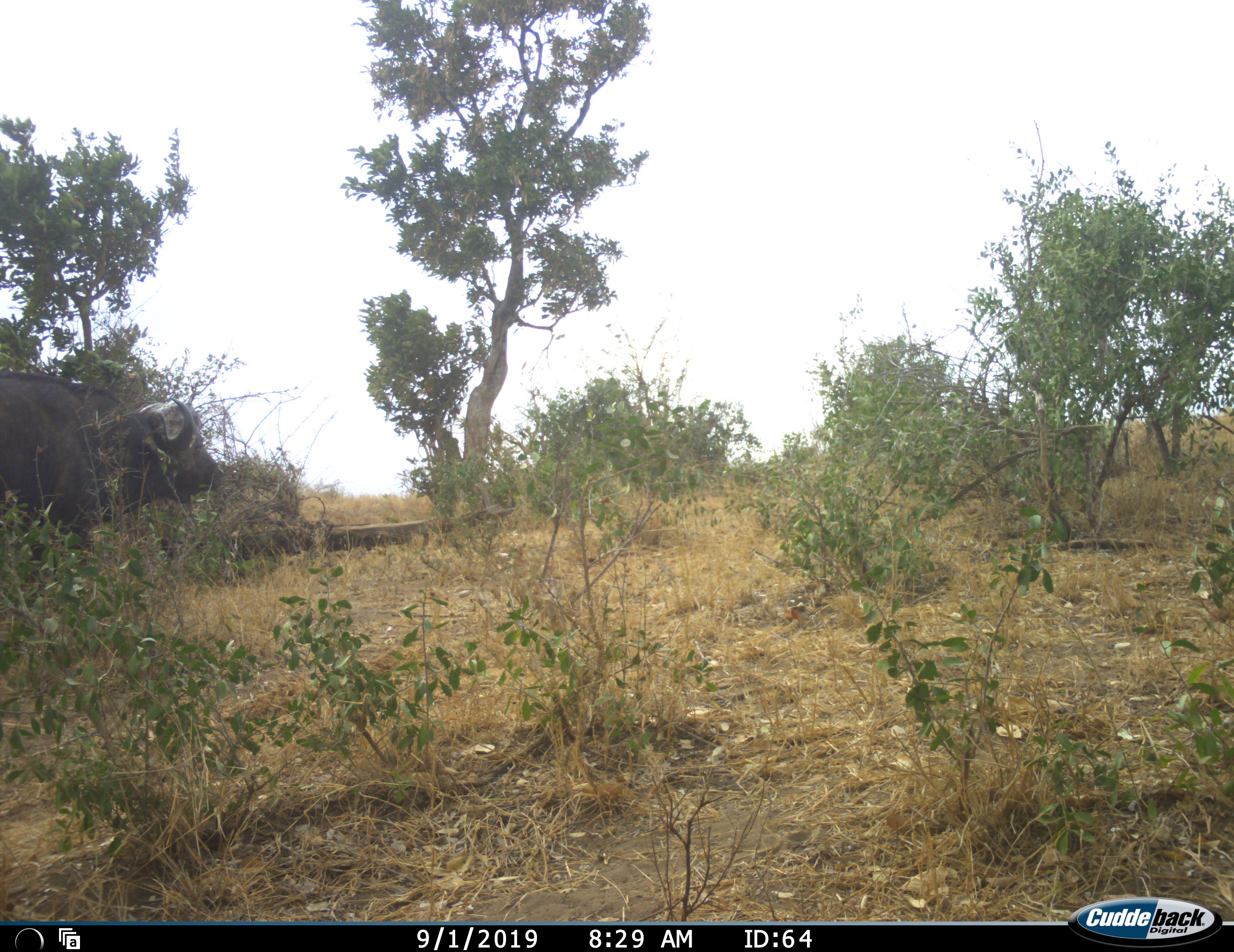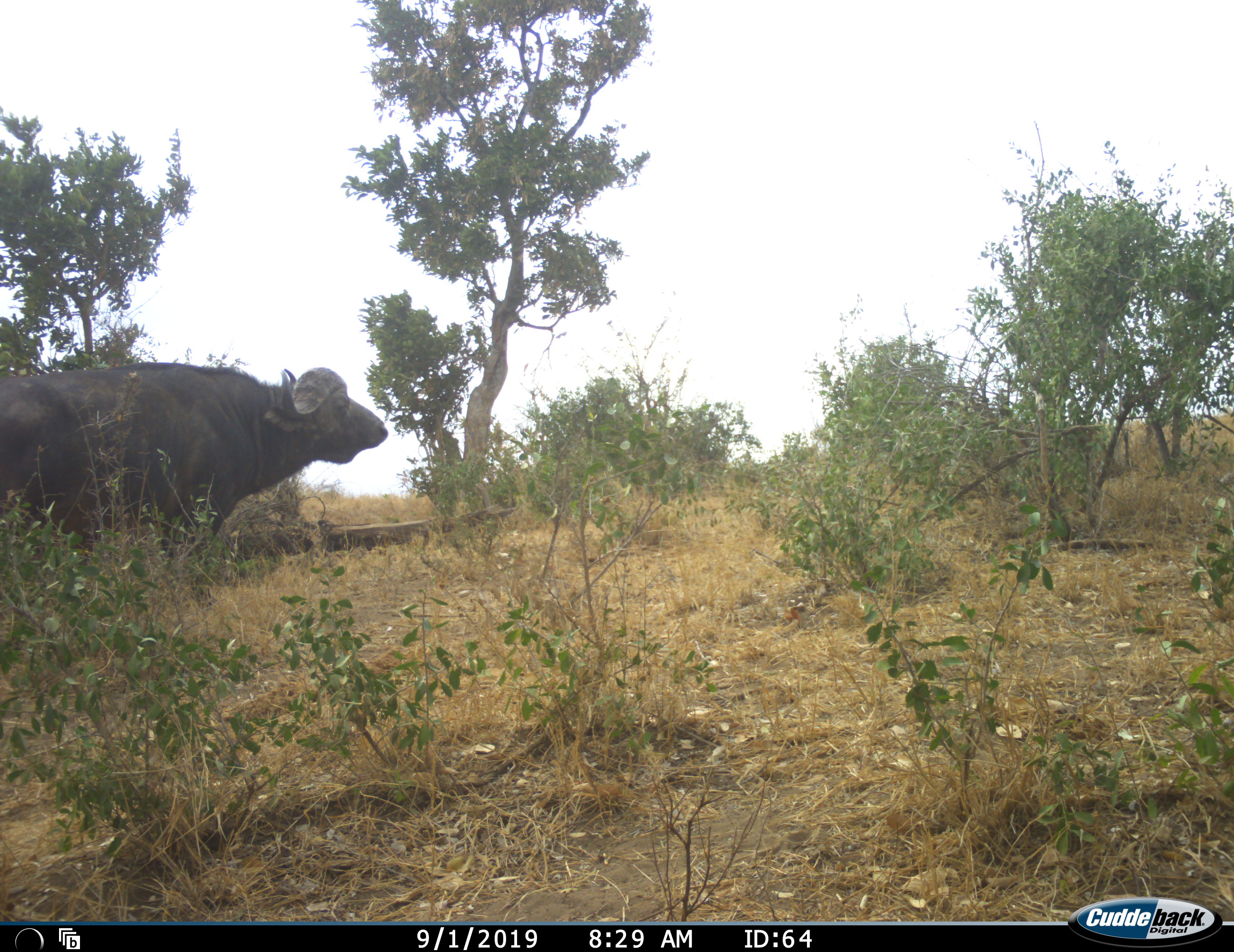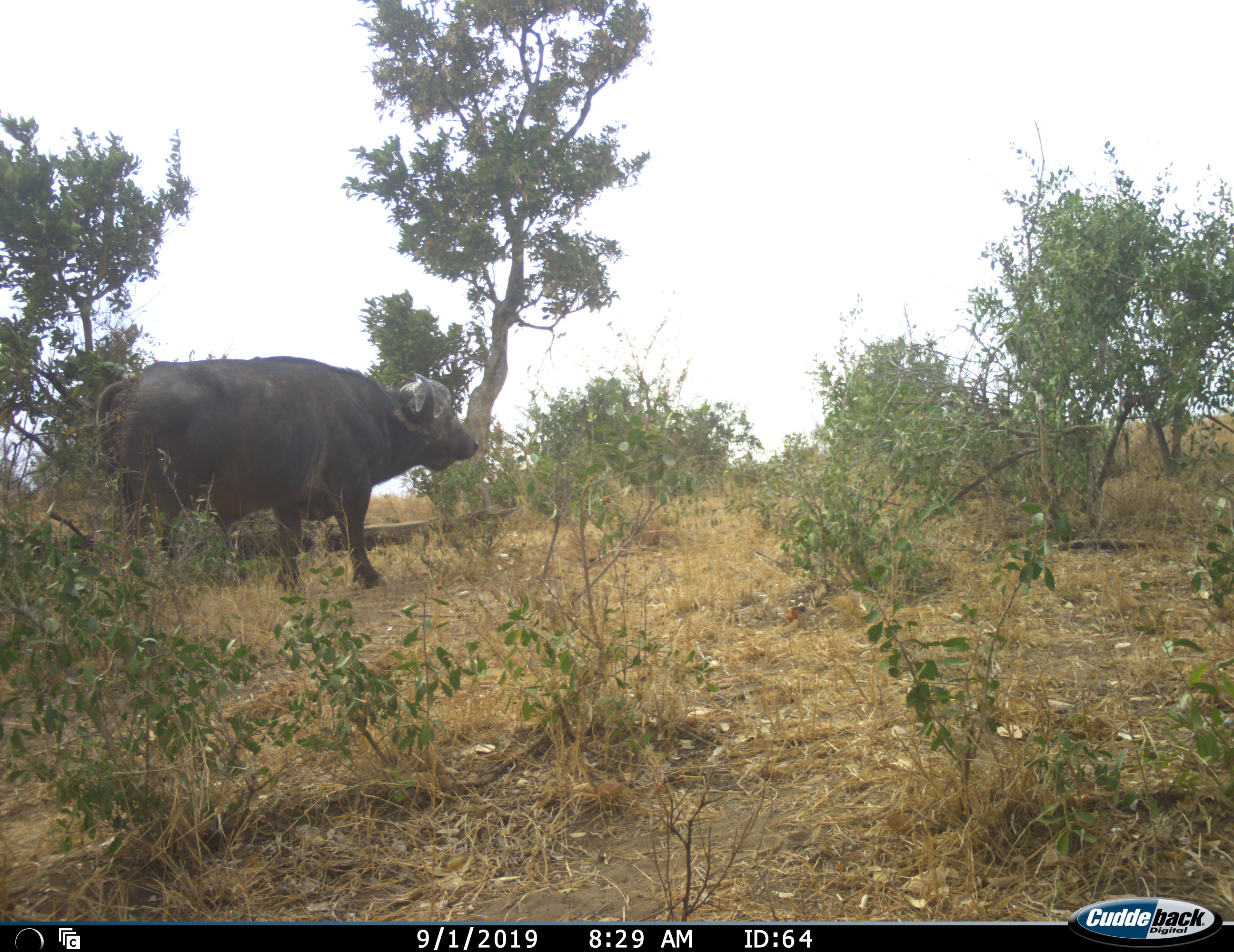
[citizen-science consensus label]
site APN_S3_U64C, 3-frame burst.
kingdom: Animalia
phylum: Chordata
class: Mammalia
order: Artiodactyla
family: Bovidae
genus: Syncerus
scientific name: Syncerus caffer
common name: african buffalo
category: buffalo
Buffalo (african buffalo) (Syncerus caffer), count 1. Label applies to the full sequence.